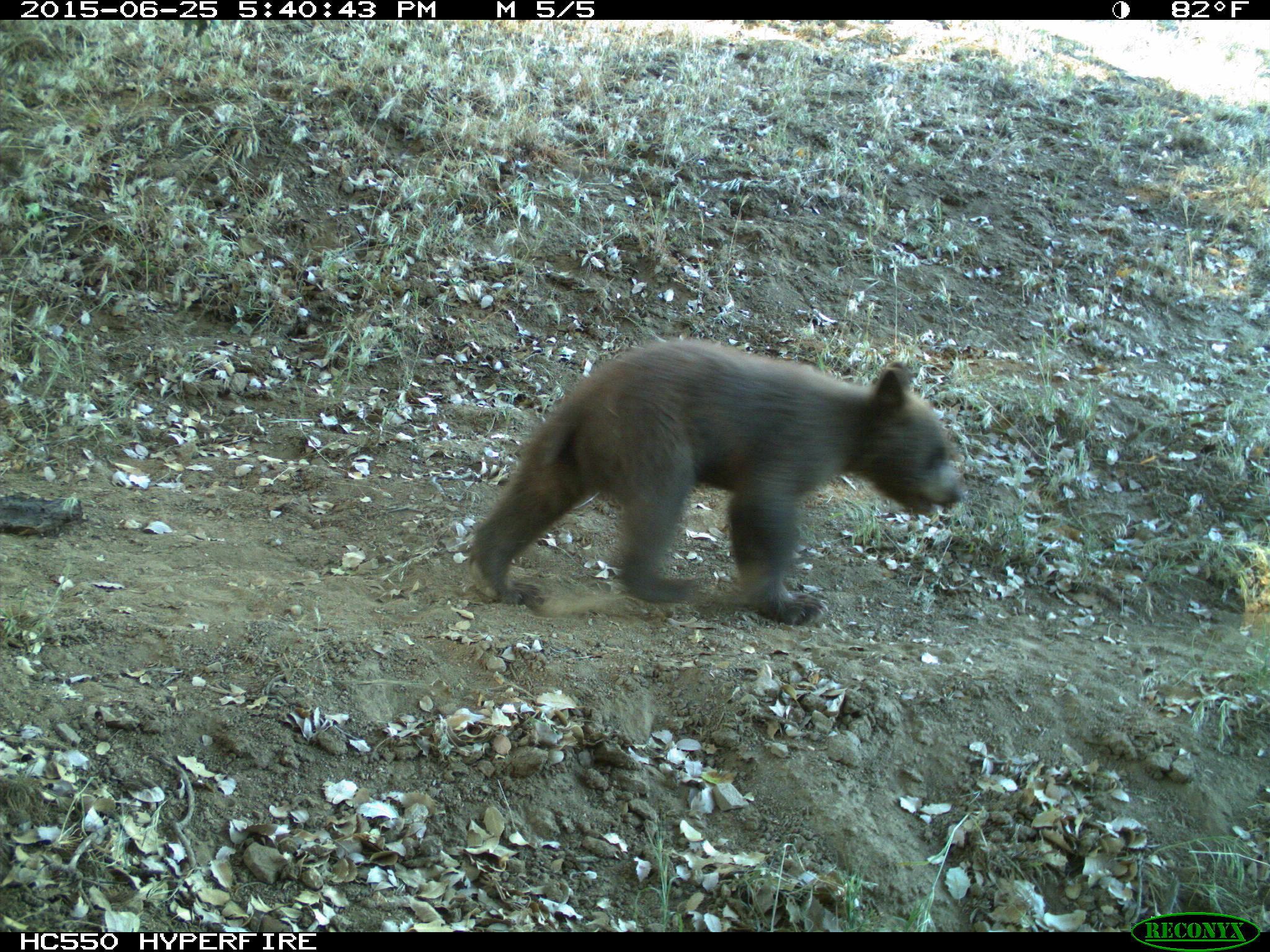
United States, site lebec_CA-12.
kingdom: Animalia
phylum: Chordata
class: Mammalia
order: Carnivora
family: Ursidae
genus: Ursus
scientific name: Ursus americanus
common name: american black bear